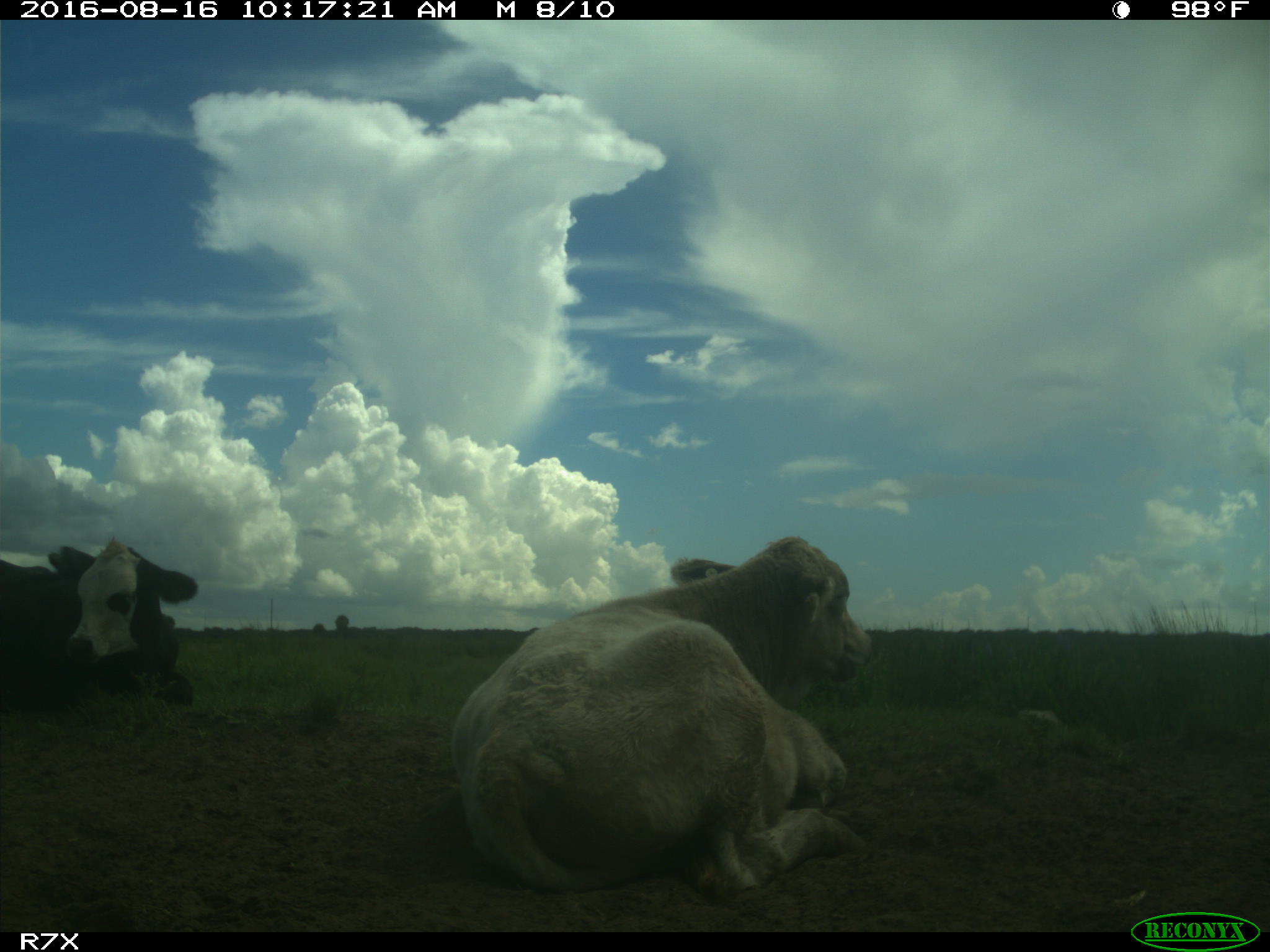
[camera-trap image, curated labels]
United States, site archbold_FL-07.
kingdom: Animalia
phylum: Chordata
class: Mammalia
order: Artiodactyla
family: Bovidae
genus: Bos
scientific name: Bos taurus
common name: domestic cow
Bos taurus (domestic cow).